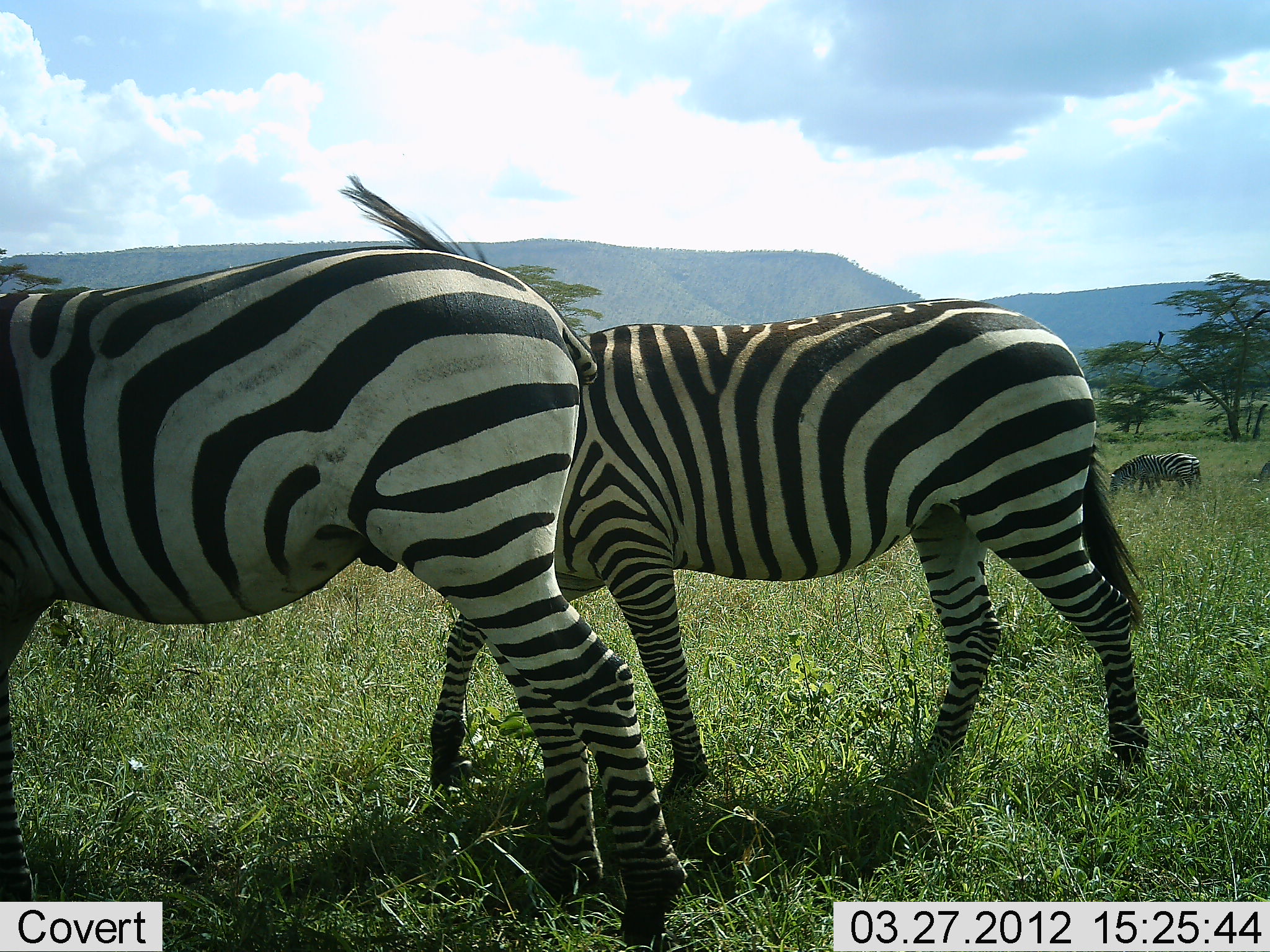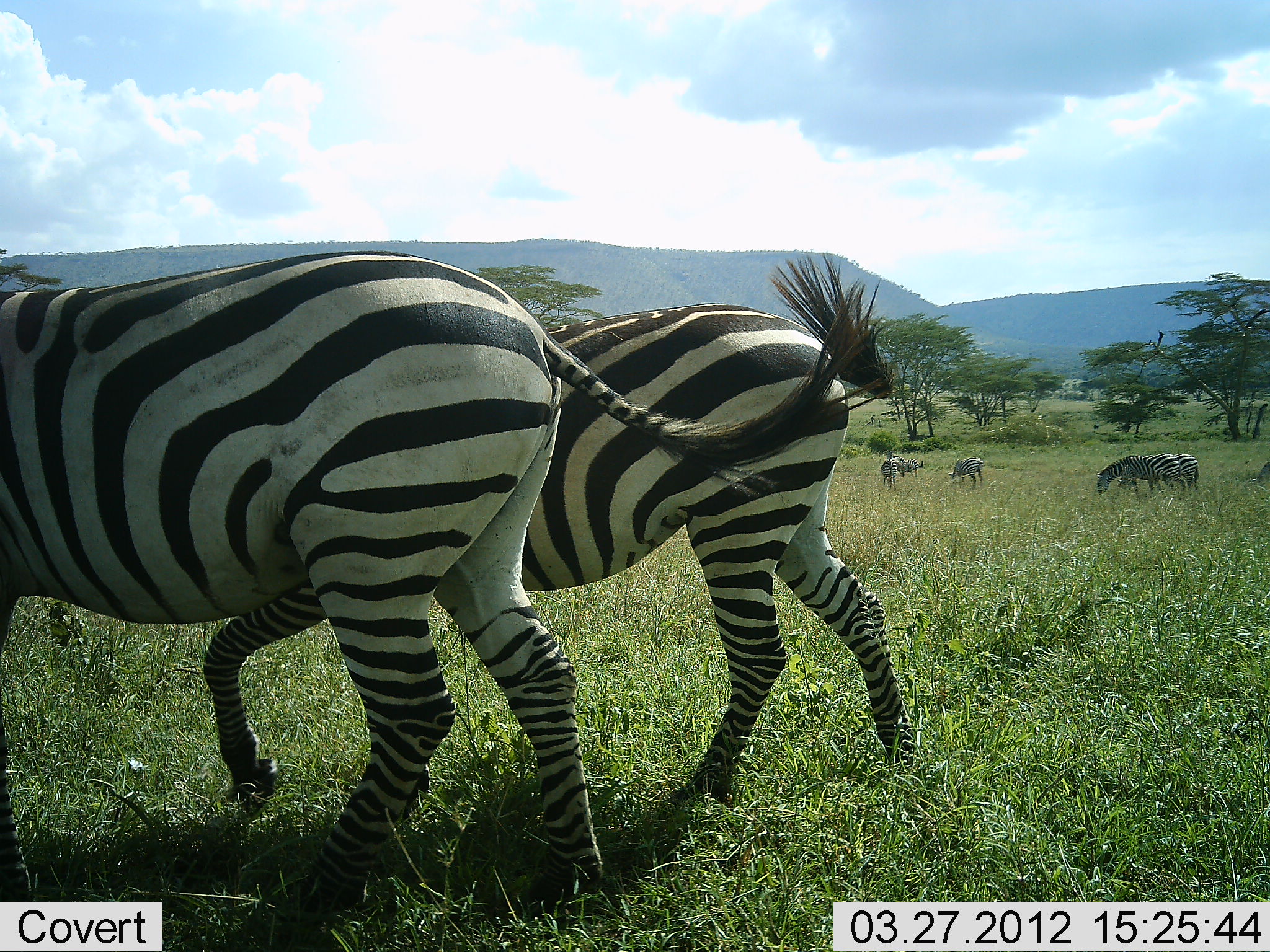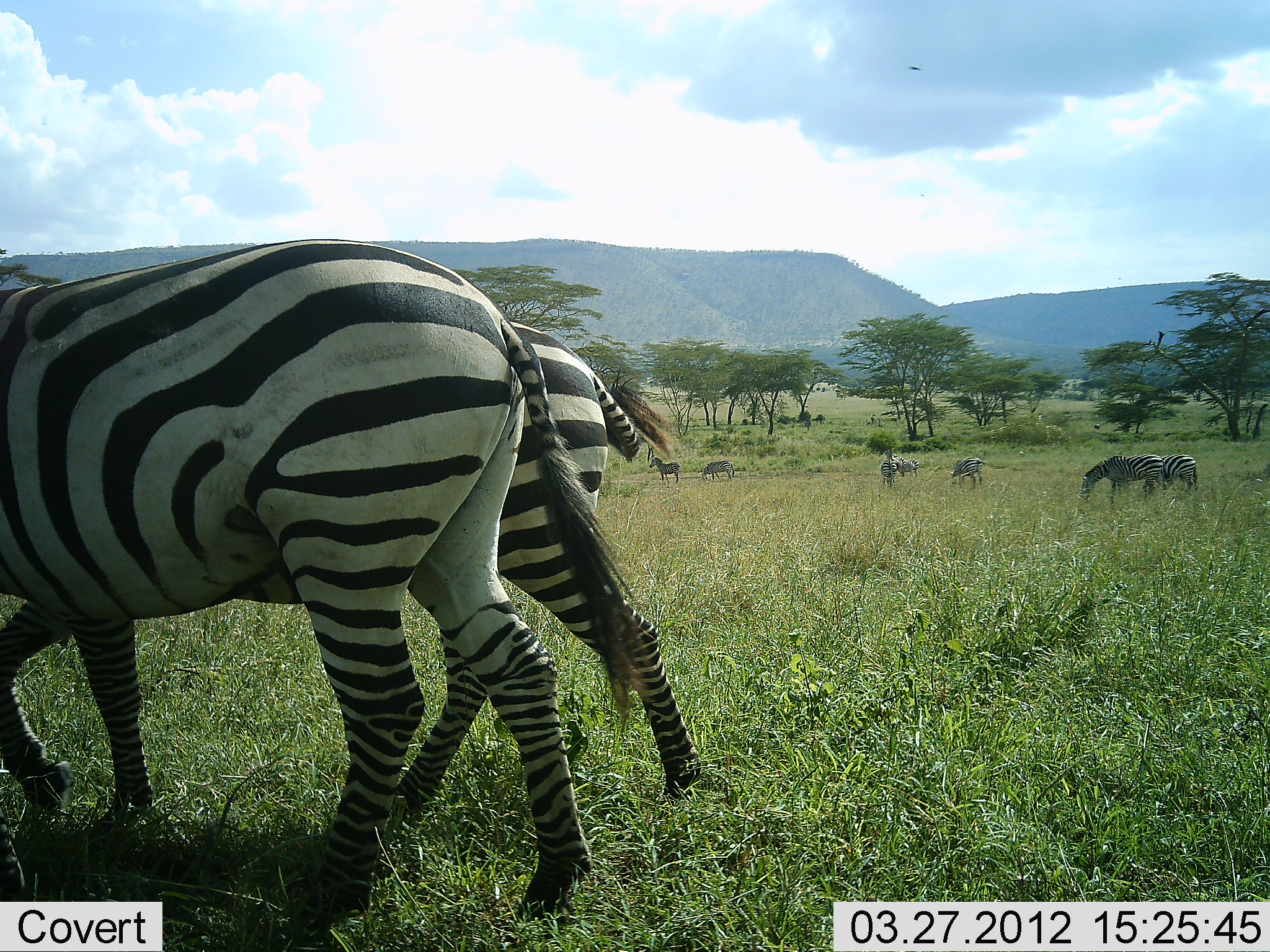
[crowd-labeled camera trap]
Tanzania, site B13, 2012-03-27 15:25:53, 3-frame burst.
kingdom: Animalia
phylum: Chordata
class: Mammalia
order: Perissodactyla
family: Equidae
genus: Equus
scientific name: Equus quagga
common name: plains zebra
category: zebra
Zebra (plains zebra) (Equus quagga), count 8. Behavior (volunteer vote fractions): standing 54%, resting 4%, moving 88%, interacting 4%. Young present (vote fraction): 4%. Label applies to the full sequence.